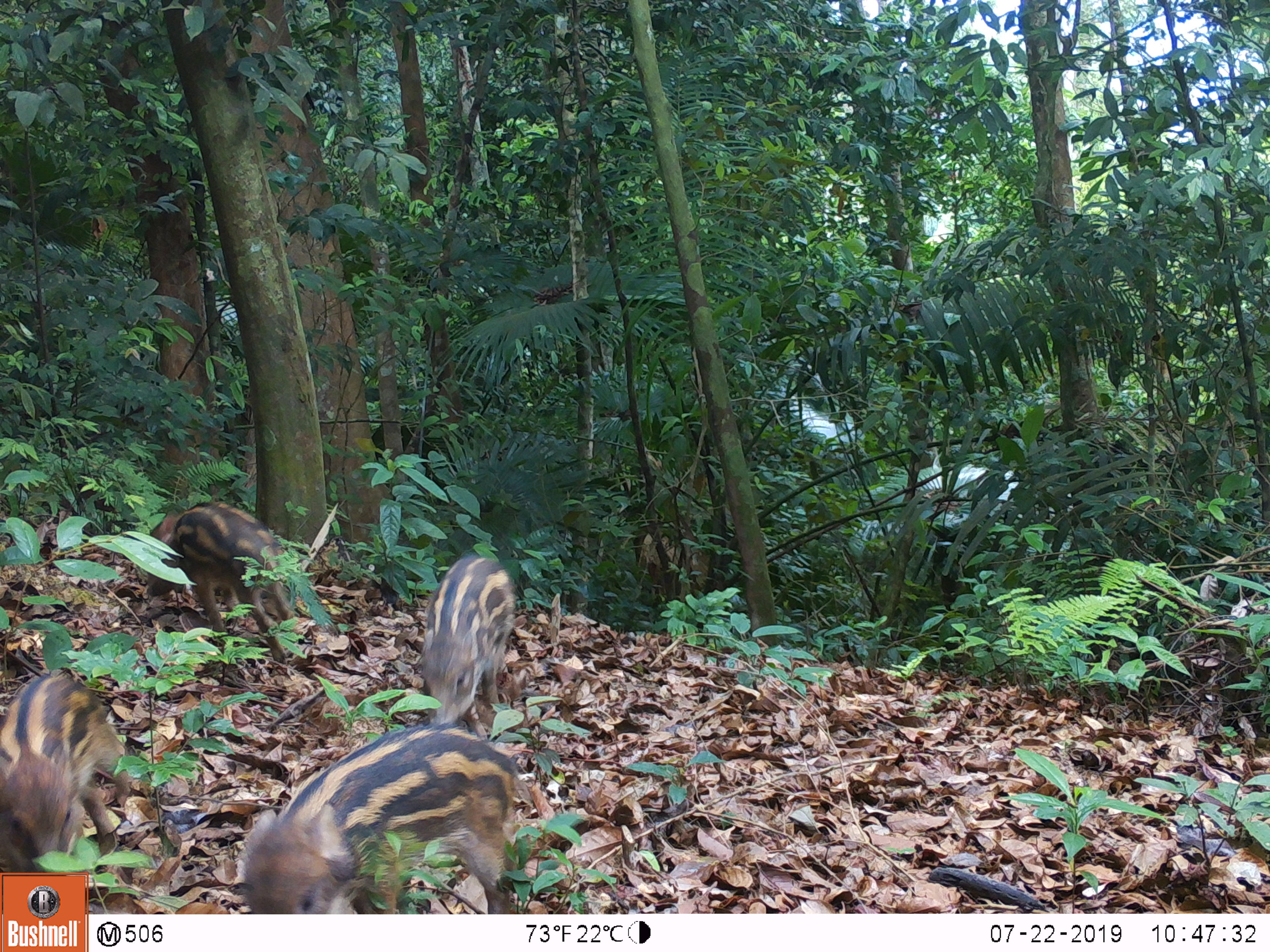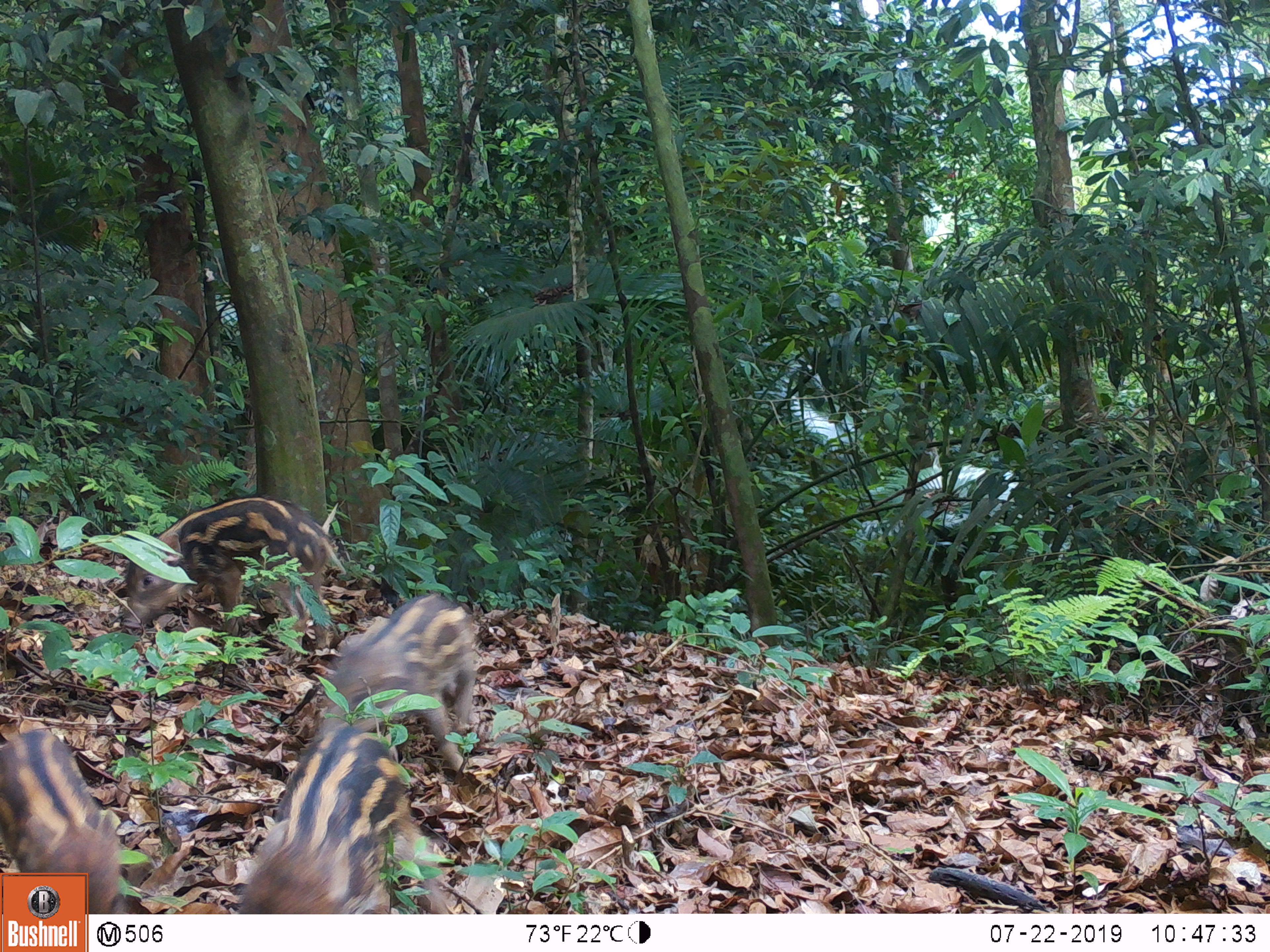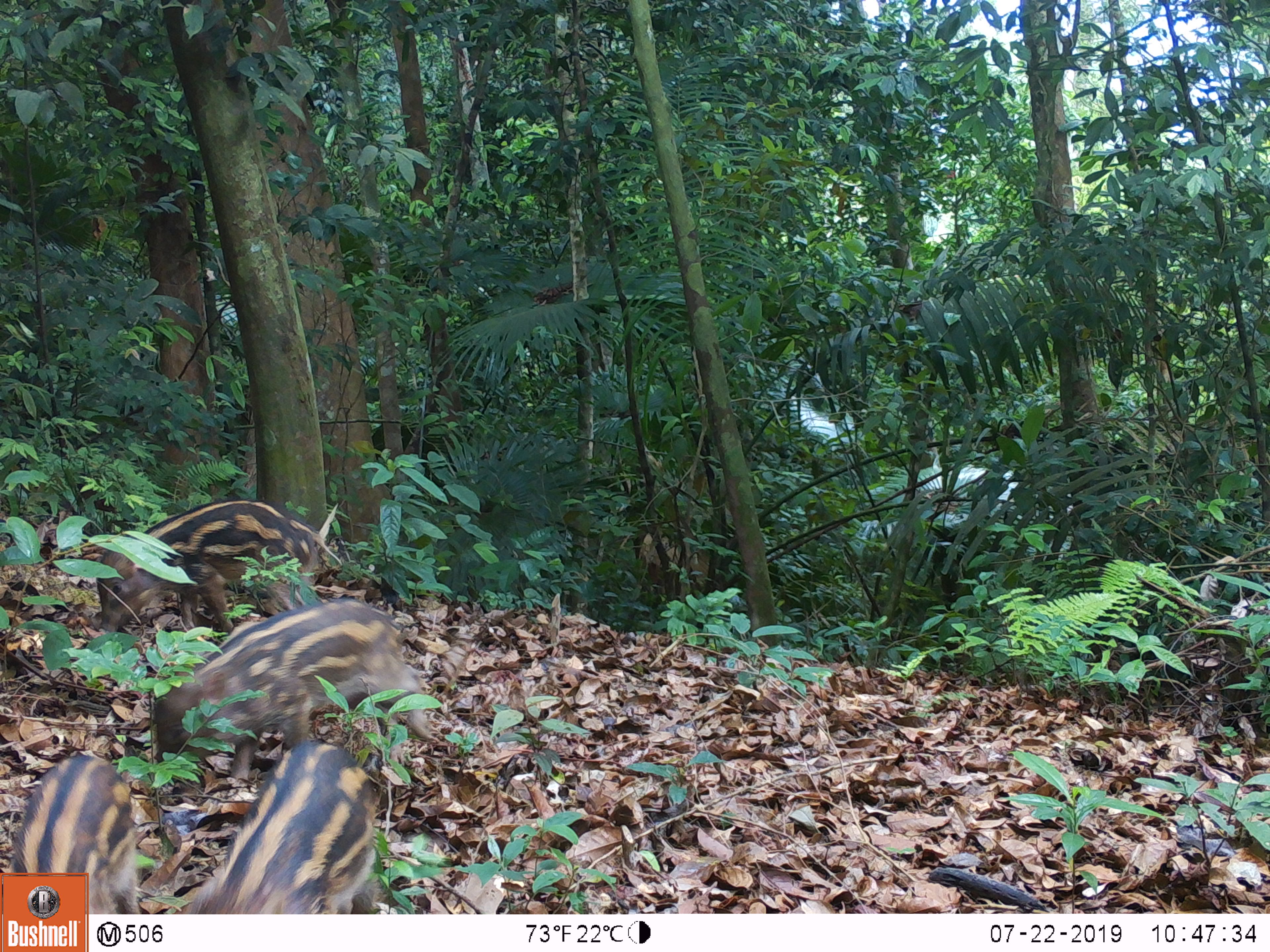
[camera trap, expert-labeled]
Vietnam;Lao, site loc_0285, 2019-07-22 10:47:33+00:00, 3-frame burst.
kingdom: Animalia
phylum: Chordata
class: Mammalia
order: Artiodactyla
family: Suidae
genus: Sus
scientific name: Sus scrofa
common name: eurasian wild pig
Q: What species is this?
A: Eurasian wild pig (Sus scrofa).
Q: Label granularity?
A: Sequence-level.